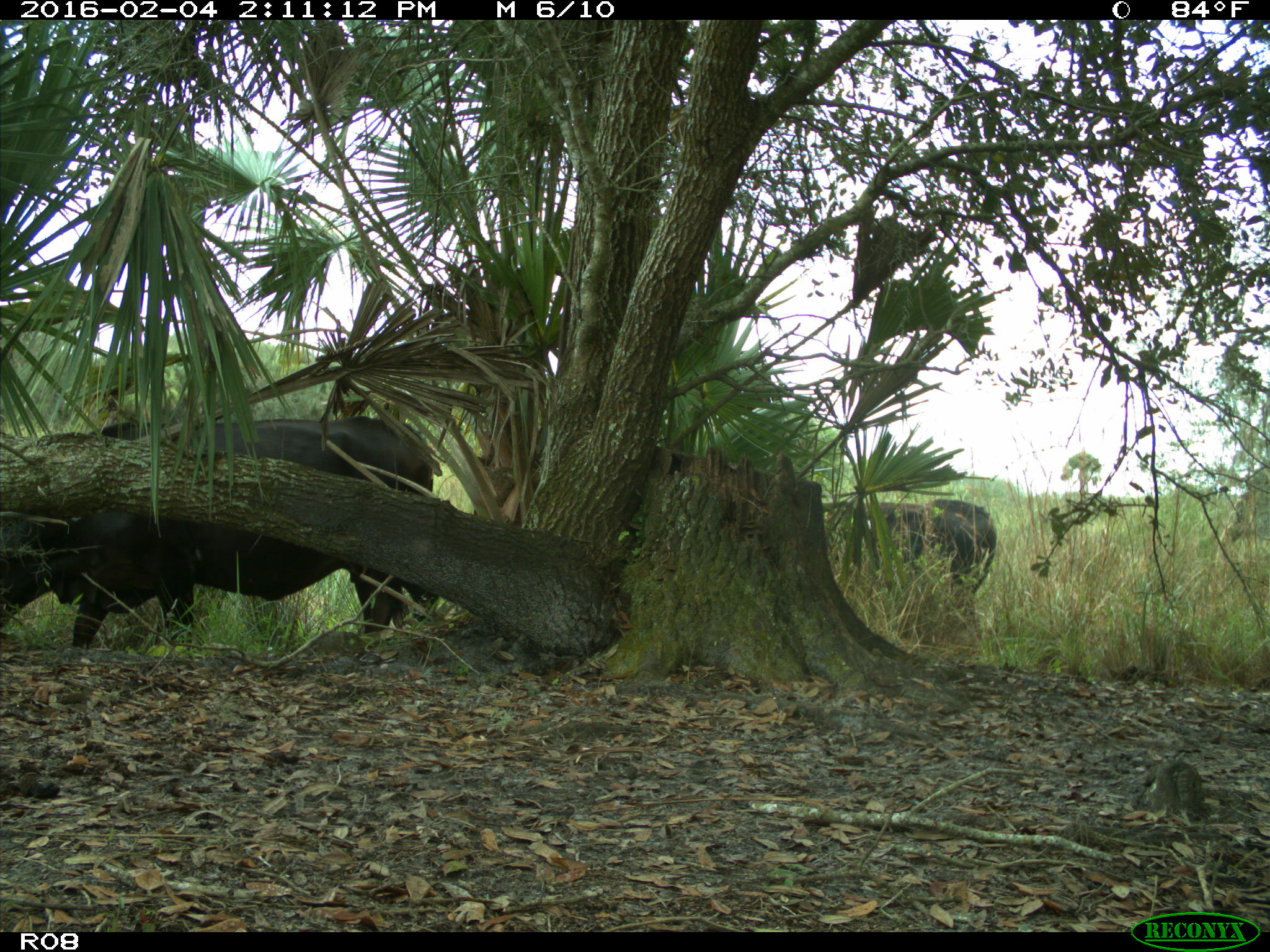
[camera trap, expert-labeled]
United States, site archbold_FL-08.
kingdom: Animalia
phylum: Chordata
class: Mammalia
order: Artiodactyla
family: Bovidae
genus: Bos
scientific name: Bos taurus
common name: domestic cow